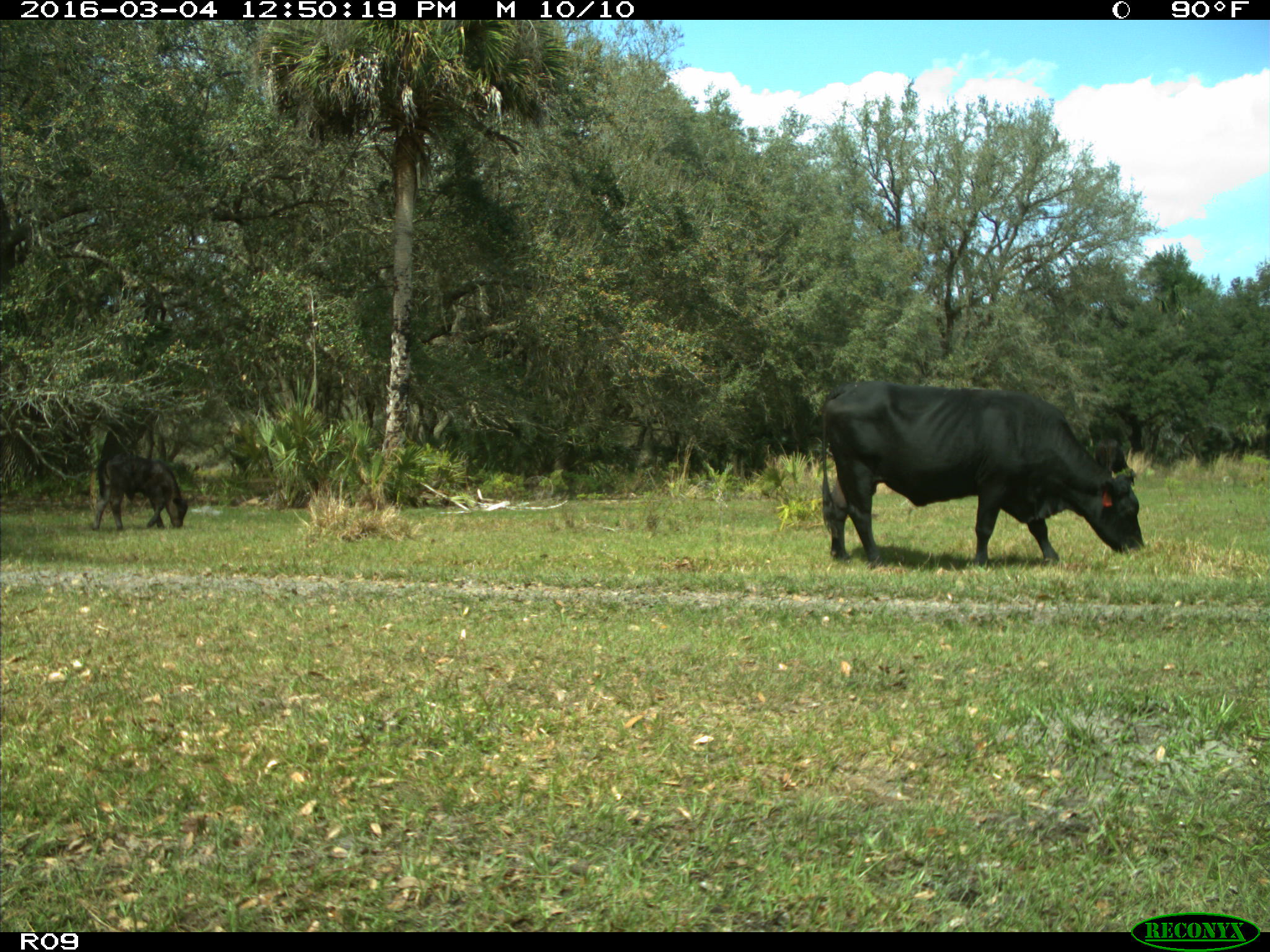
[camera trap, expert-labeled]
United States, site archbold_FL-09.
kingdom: Animalia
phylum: Chordata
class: Mammalia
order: Artiodactyla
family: Bovidae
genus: Bos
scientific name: Bos taurus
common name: domestic cow